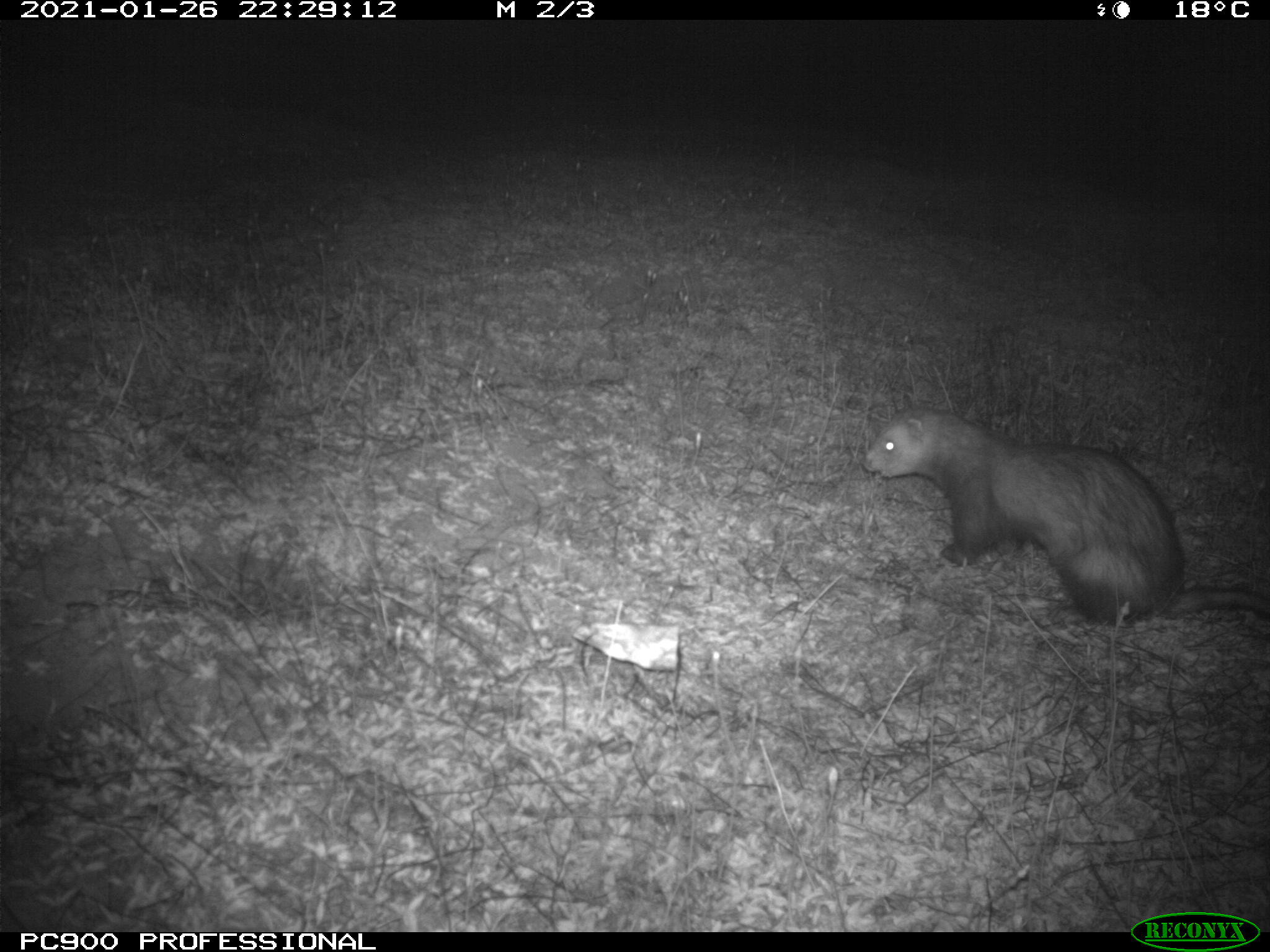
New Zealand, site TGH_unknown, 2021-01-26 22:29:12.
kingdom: Animalia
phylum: Chordata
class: Mammalia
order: Carnivora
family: Mustelidae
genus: Mustela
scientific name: Mustela furo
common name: ferret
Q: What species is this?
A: Ferret (Mustela furo).